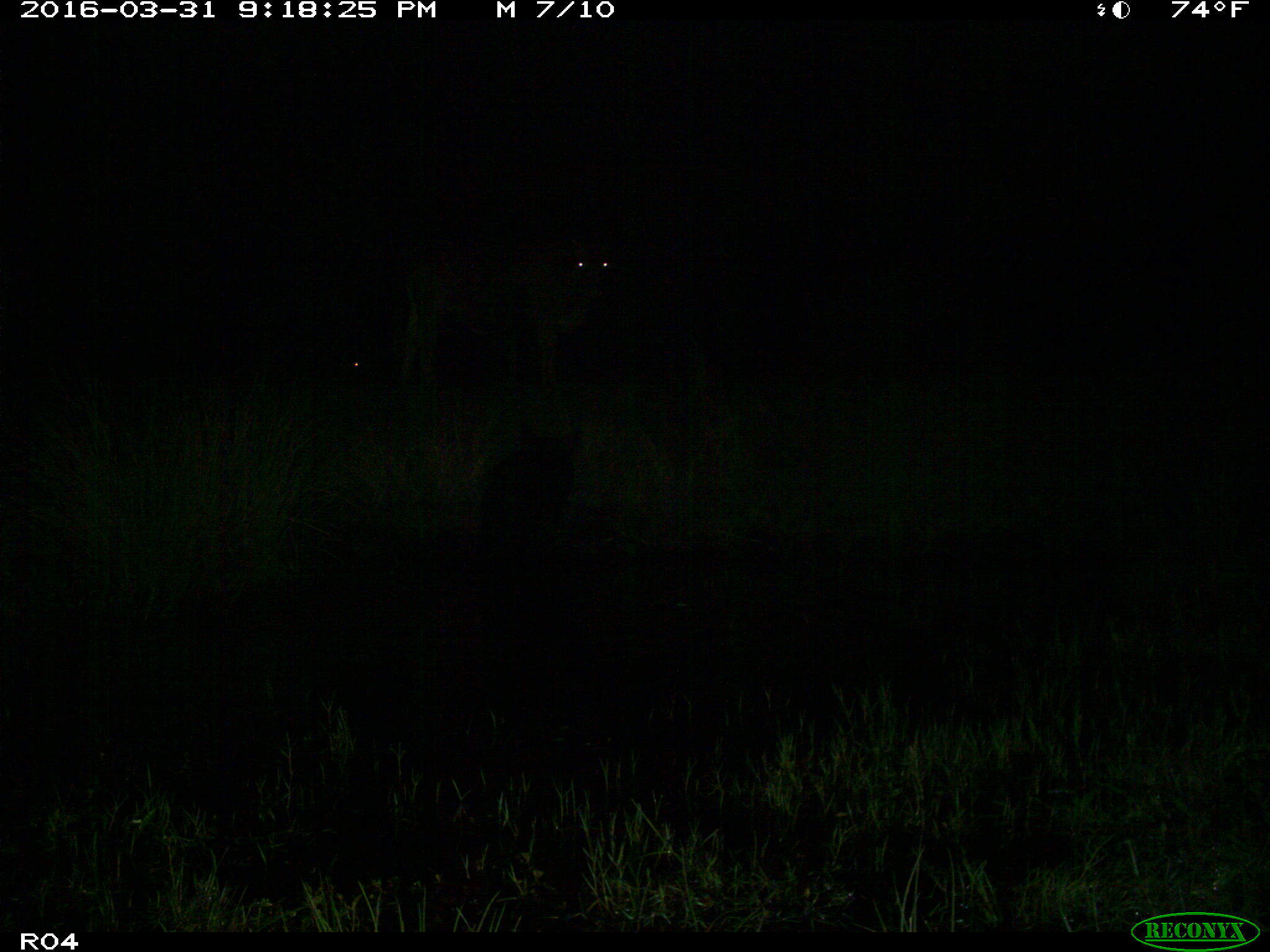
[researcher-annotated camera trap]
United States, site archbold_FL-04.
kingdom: Animalia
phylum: Chordata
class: Mammalia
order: Artiodactyla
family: Bovidae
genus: Bos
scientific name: Bos taurus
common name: domestic cow